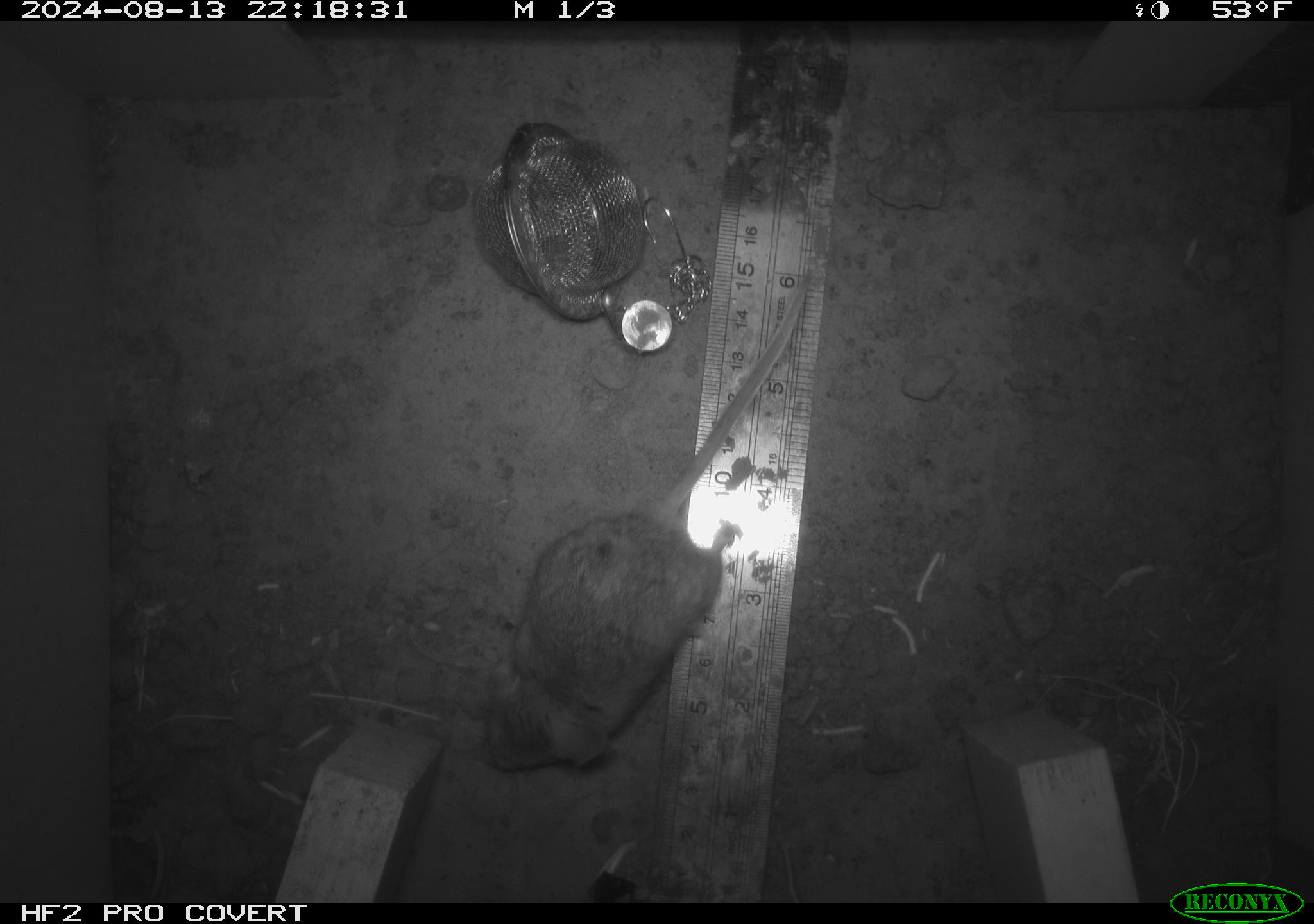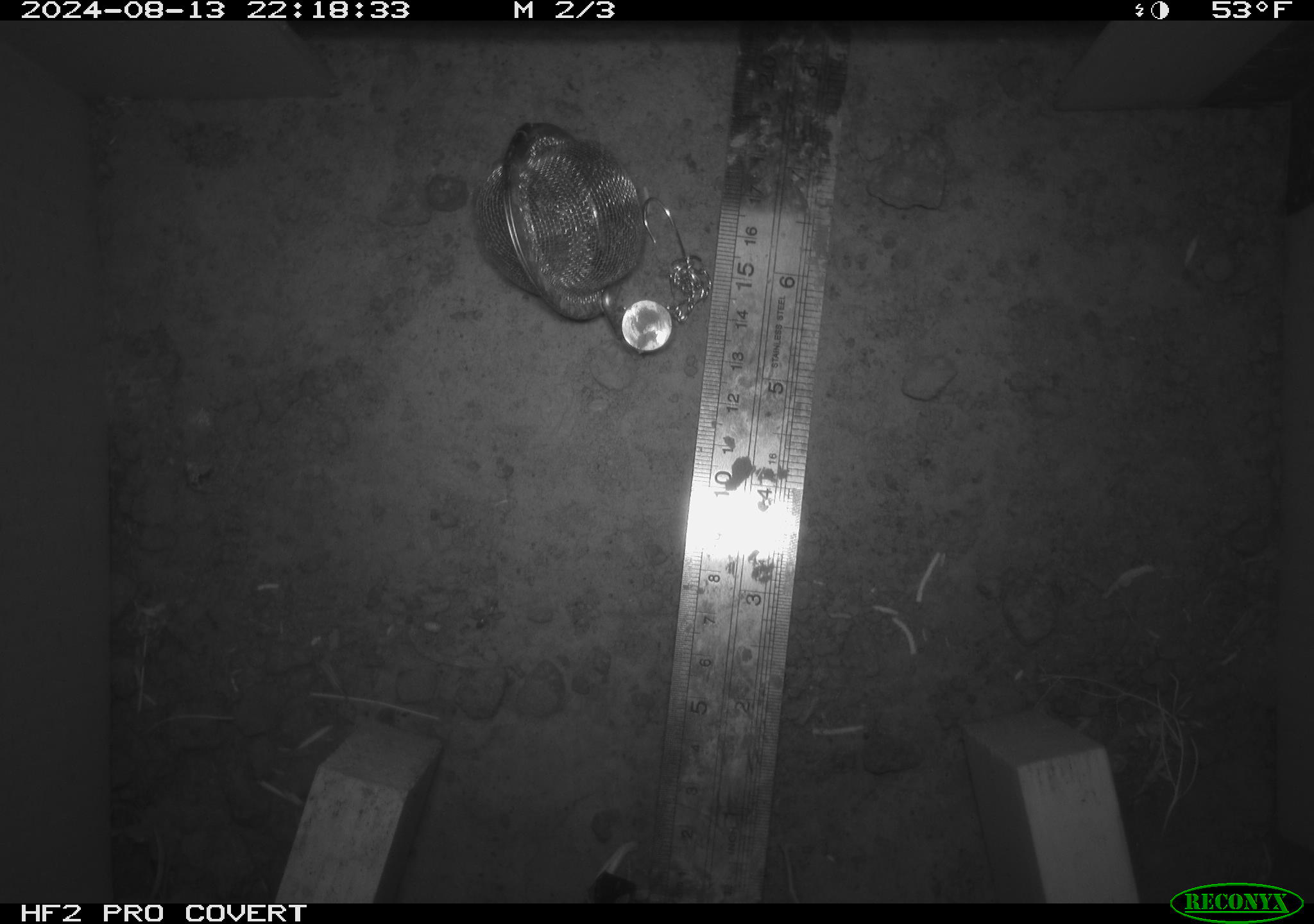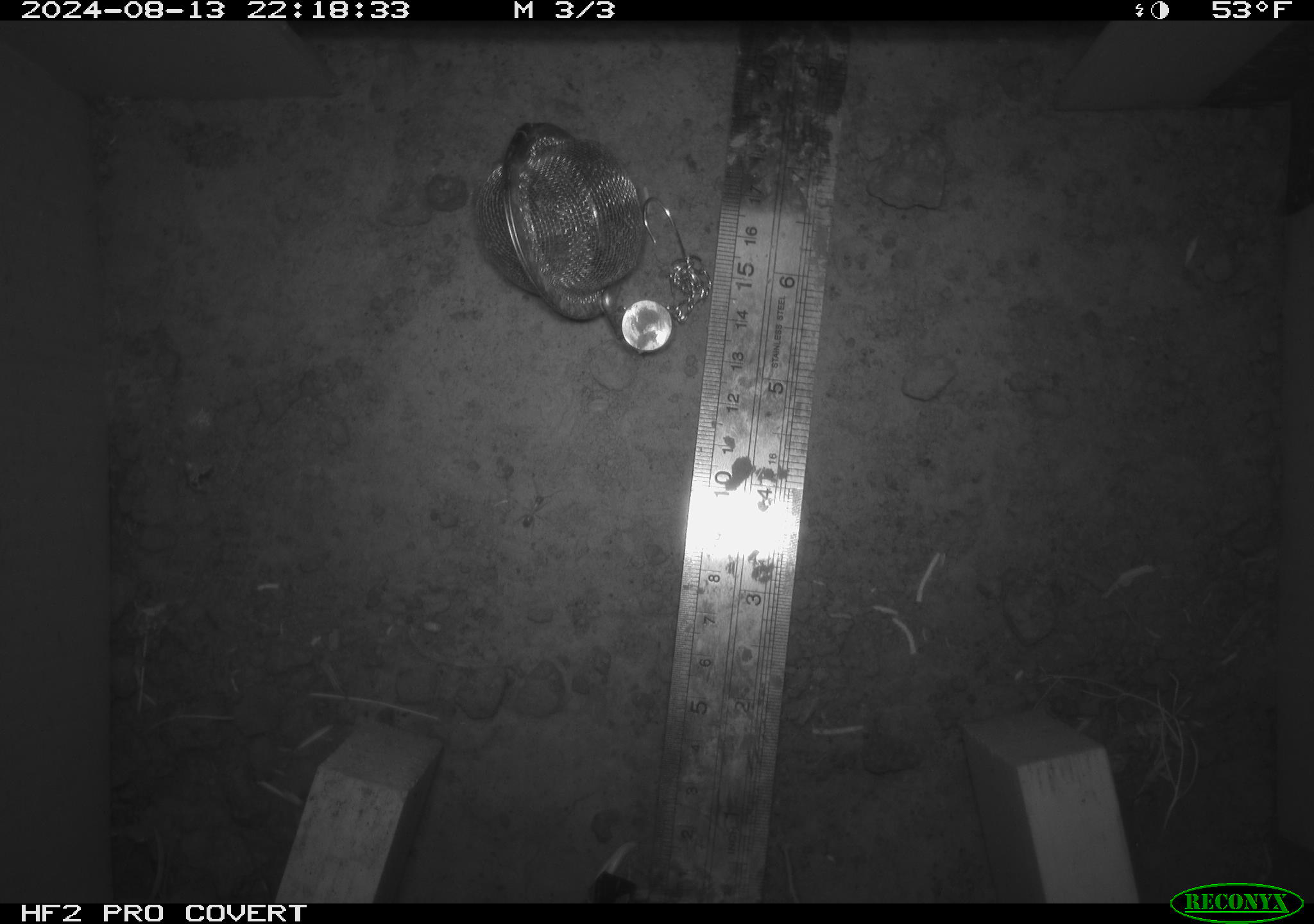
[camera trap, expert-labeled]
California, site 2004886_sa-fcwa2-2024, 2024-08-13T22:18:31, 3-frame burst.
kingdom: Animalia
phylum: Chordata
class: Mammalia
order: Rodentia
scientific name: Rodentia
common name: mouse species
Mouse species (Rodentia).